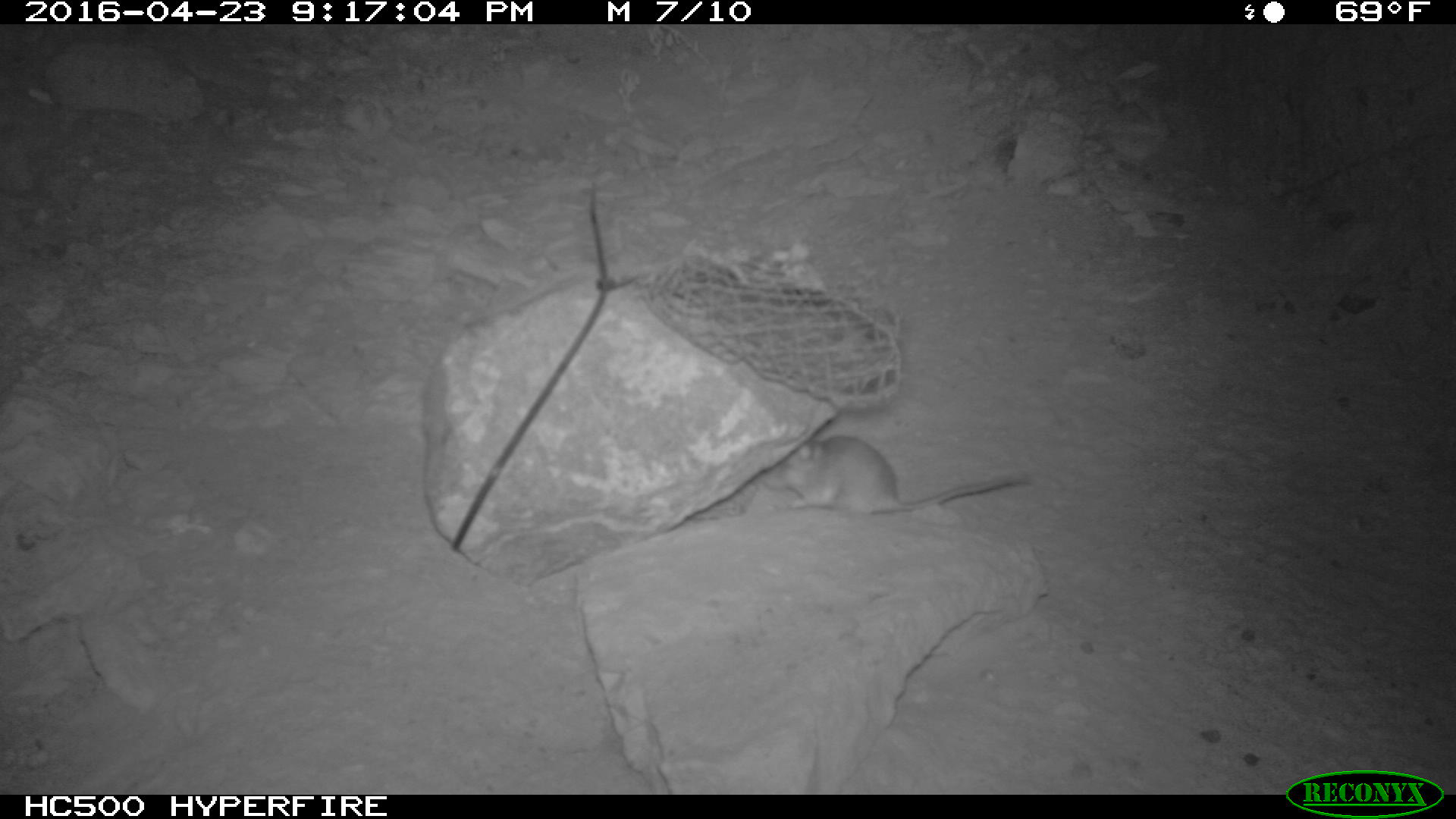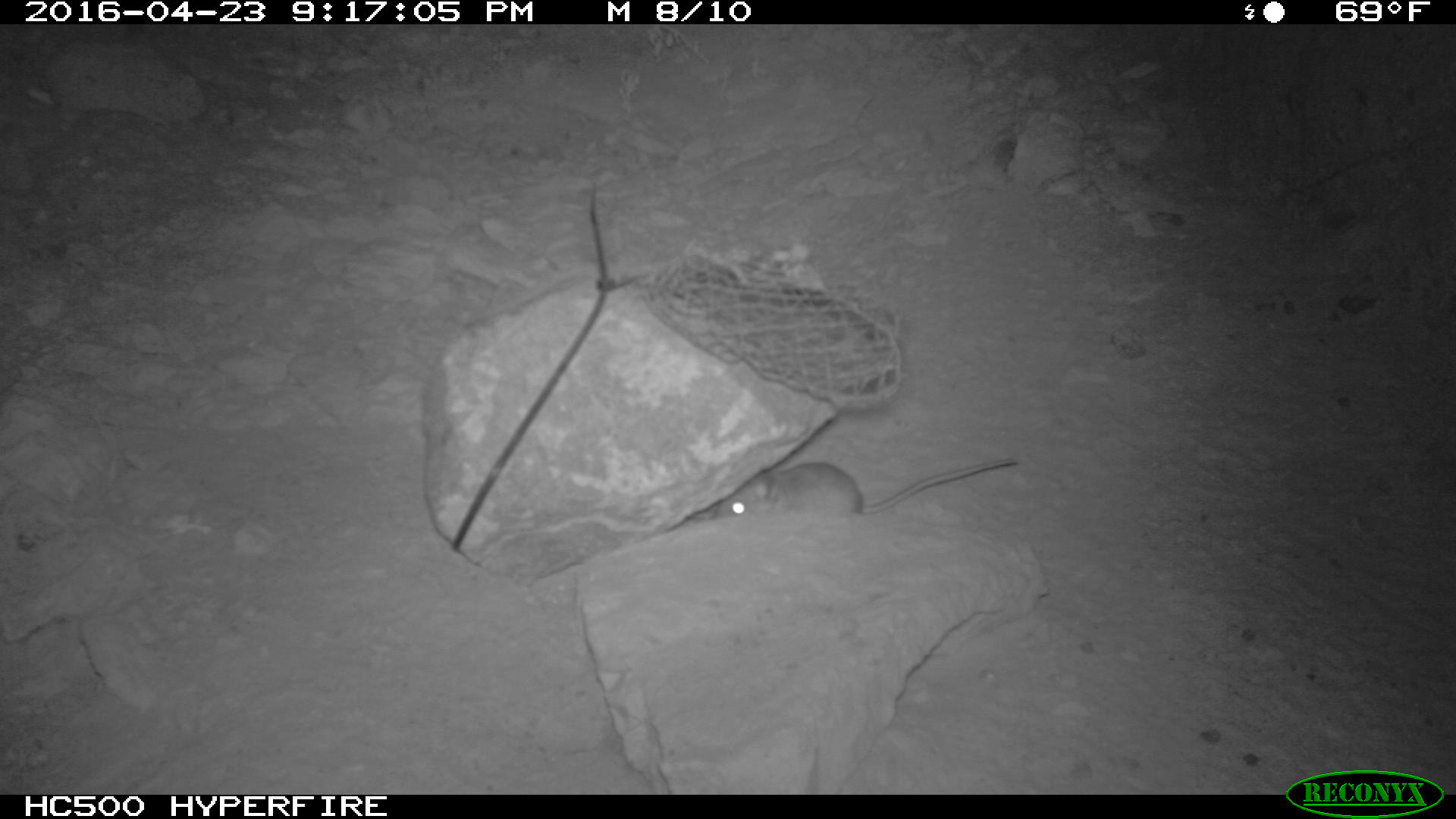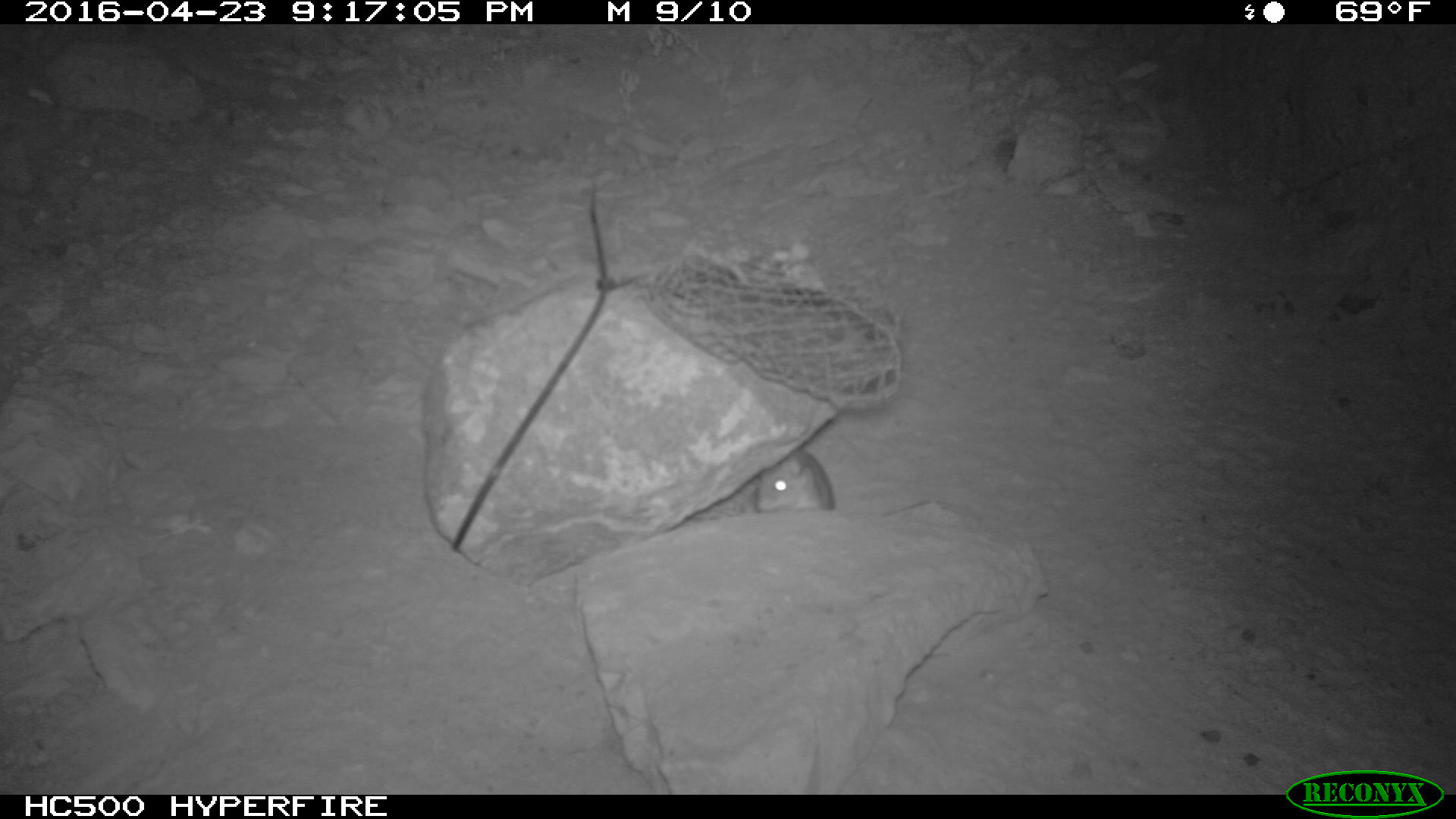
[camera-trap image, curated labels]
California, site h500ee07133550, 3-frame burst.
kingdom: Animalia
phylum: Chordata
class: Mammalia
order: Rodentia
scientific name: Rodentia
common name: rodent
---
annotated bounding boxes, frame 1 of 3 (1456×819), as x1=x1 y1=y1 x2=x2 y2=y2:
rodent: x1=758 y1=432 x2=1027 y2=519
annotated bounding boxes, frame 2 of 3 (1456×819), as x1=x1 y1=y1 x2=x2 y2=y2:
rodent: x1=714 y1=459 x2=1016 y2=517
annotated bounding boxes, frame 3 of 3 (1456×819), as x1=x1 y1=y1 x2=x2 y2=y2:
rodent: x1=752 y1=449 x2=834 y2=512